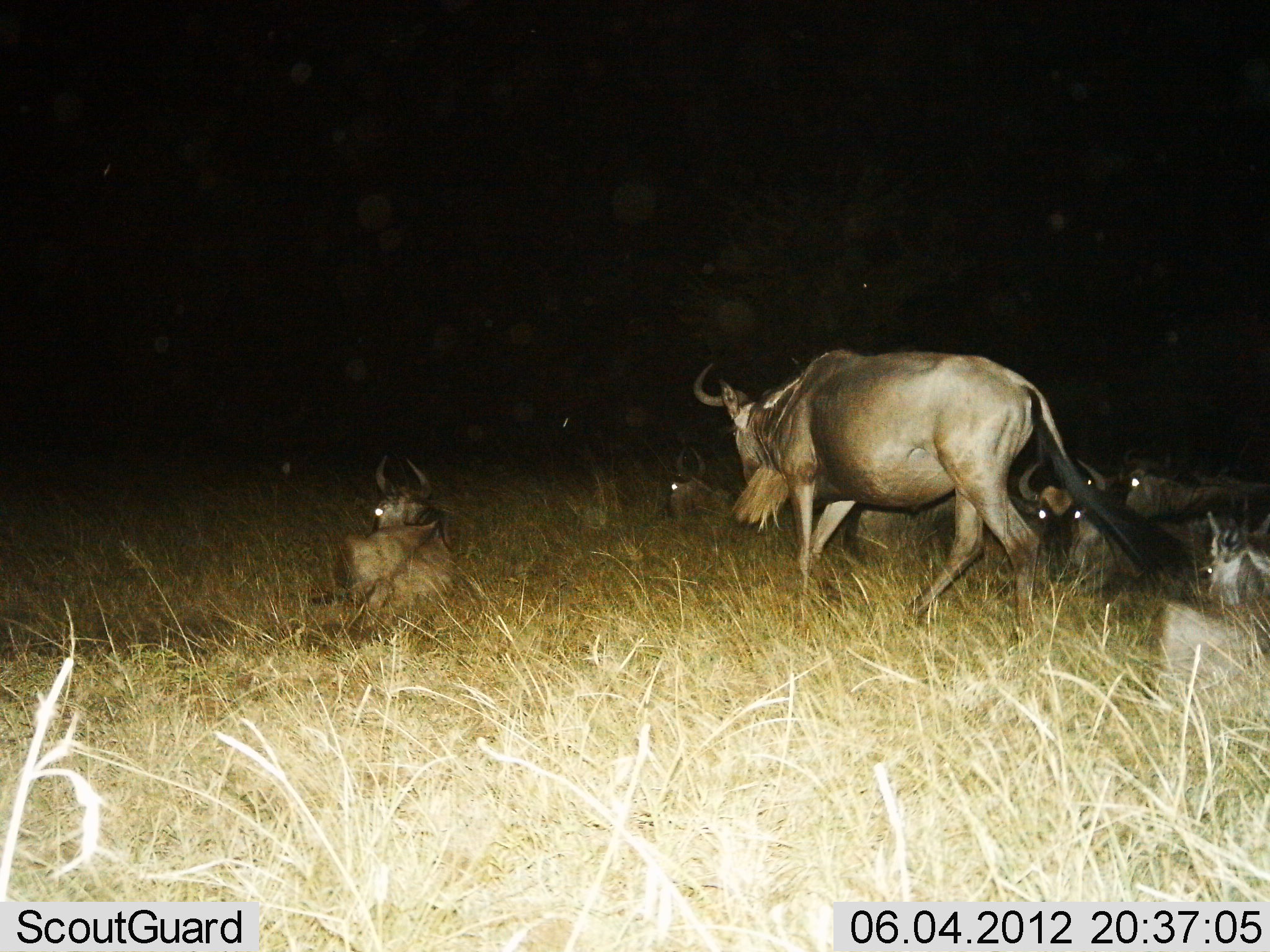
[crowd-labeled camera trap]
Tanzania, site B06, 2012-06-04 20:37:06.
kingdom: Animalia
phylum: Chordata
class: Mammalia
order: Artiodactyla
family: Bovidae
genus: Connochaetes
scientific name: Connochaetes taurinus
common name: blue wildebeest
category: wildebeest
Wildebeest (blue wildebeest) (Connochaetes taurinus), count 6. Behavior (volunteer vote fractions): standing 50%, resting 100%, moving 40%, interacting 0%. Young present (vote fraction): 0%. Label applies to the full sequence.